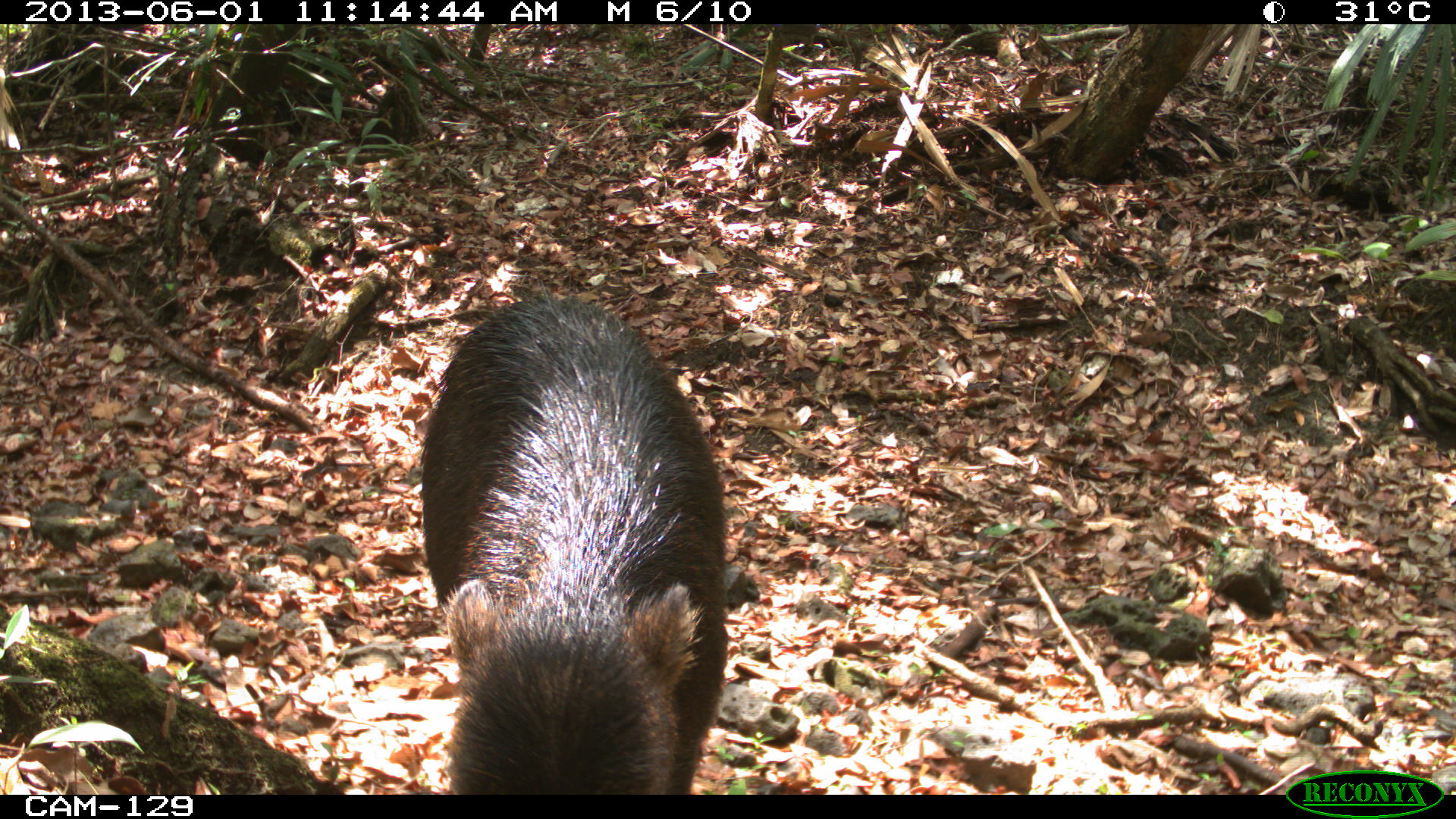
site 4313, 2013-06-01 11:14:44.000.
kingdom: Animalia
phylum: Chordata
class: Mammalia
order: Artiodactyla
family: Tayassuidae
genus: Tayassu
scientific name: Tayassu pecari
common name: white-lipped peccary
Tayassu pecari (white-lipped peccary), count 9.